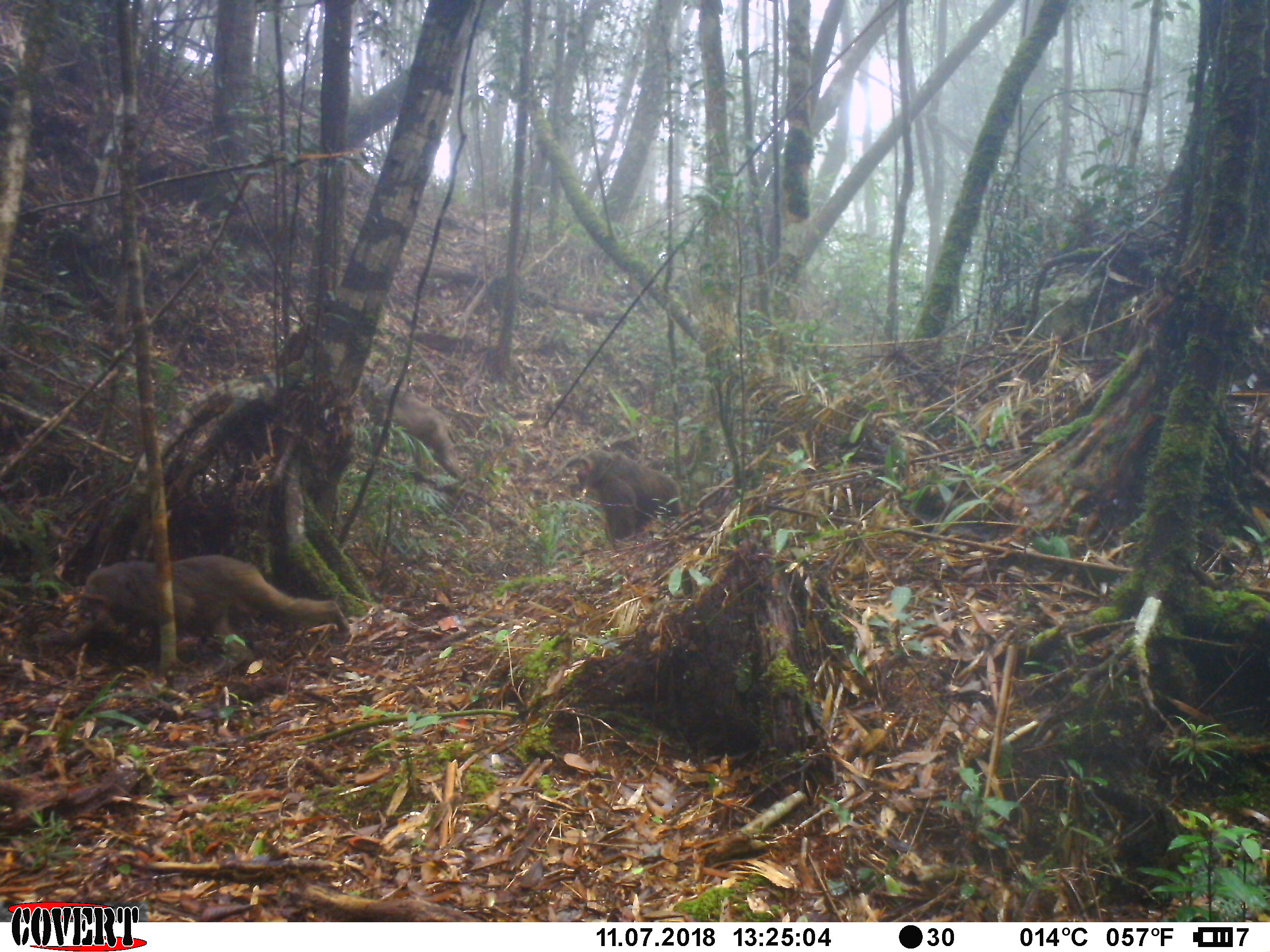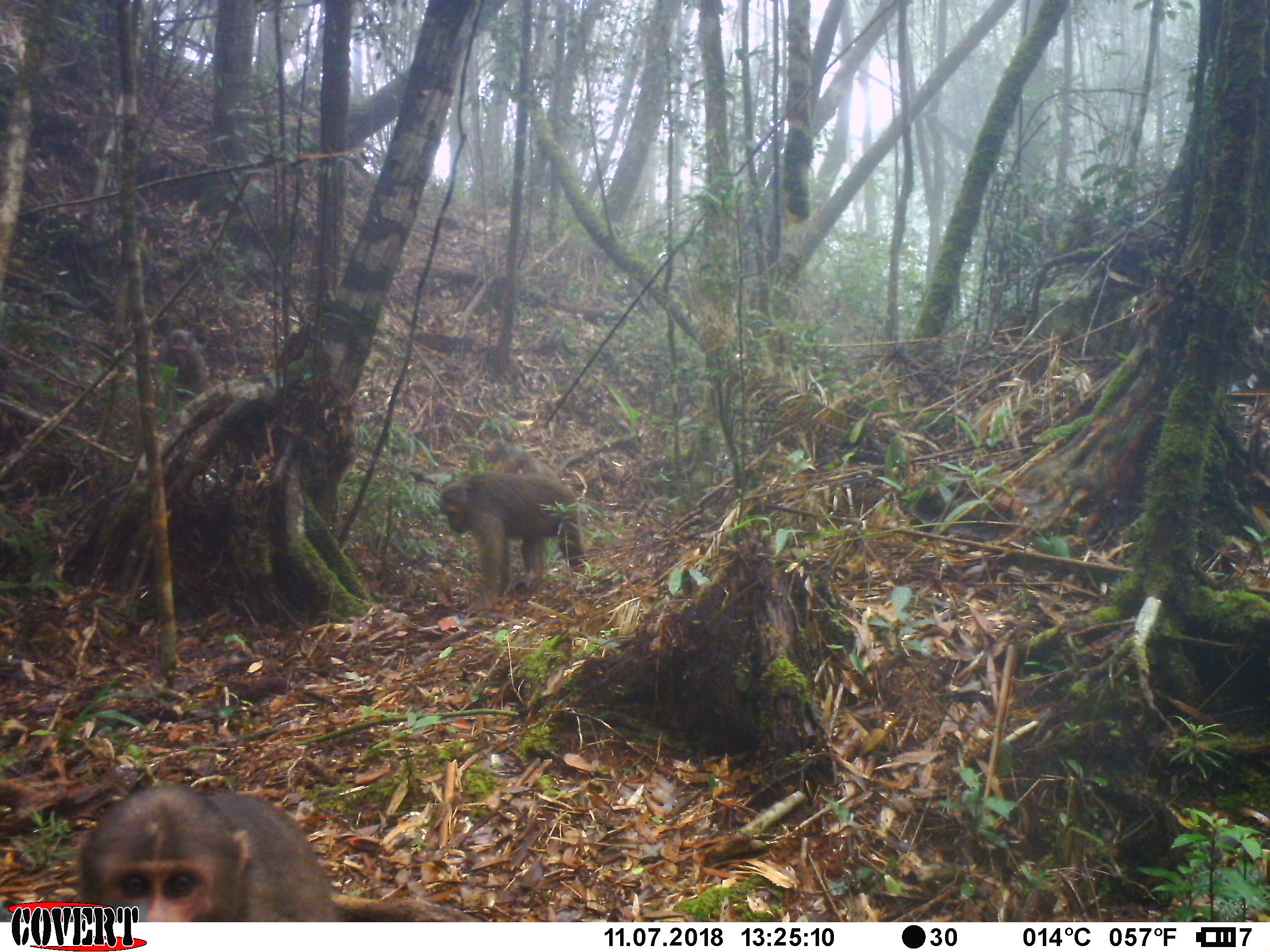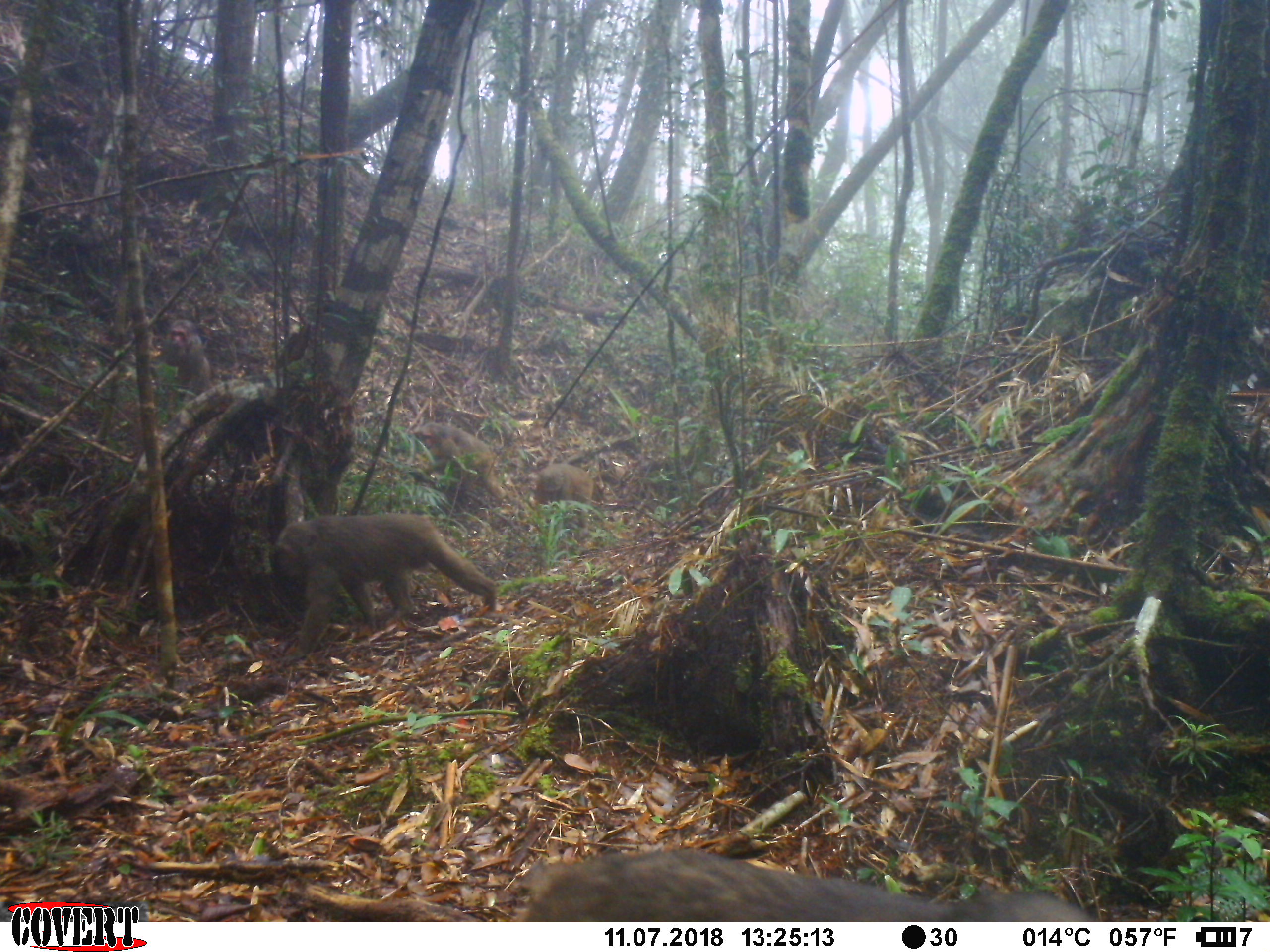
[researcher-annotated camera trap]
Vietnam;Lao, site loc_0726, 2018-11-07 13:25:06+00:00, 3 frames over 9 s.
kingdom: Animalia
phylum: Chordata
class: Mammalia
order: Primates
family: Cercopithecidae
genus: Macaca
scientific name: Macaca arctoides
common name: stump-tailed macaque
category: stump tailed macaque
Stump tailed macaque (stump-tailed macaque) (Macaca arctoides). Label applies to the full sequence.